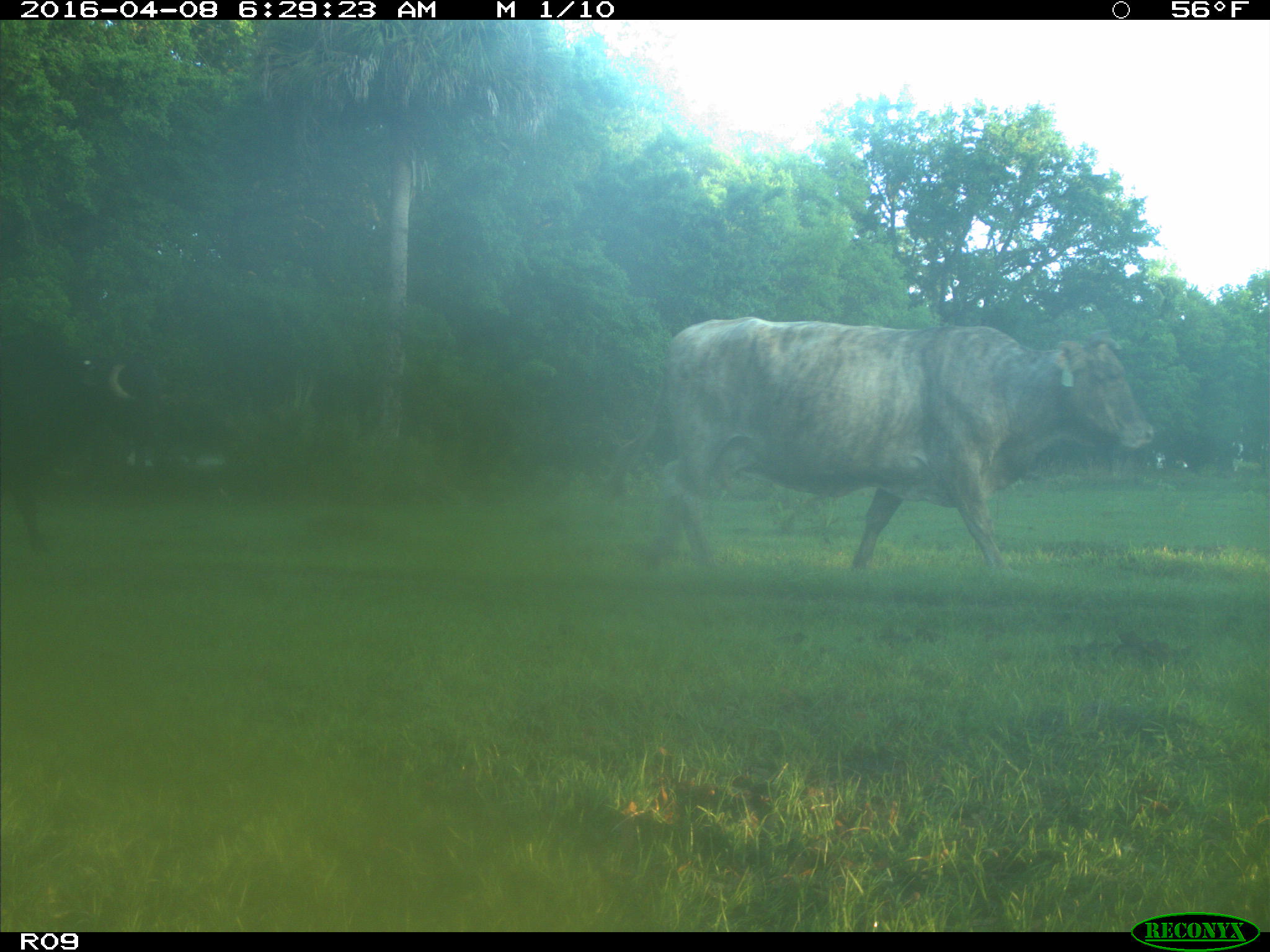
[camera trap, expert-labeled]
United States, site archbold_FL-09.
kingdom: Animalia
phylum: Chordata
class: Mammalia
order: Artiodactyla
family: Bovidae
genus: Bos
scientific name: Bos taurus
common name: domestic cow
Bos taurus (domestic cow).